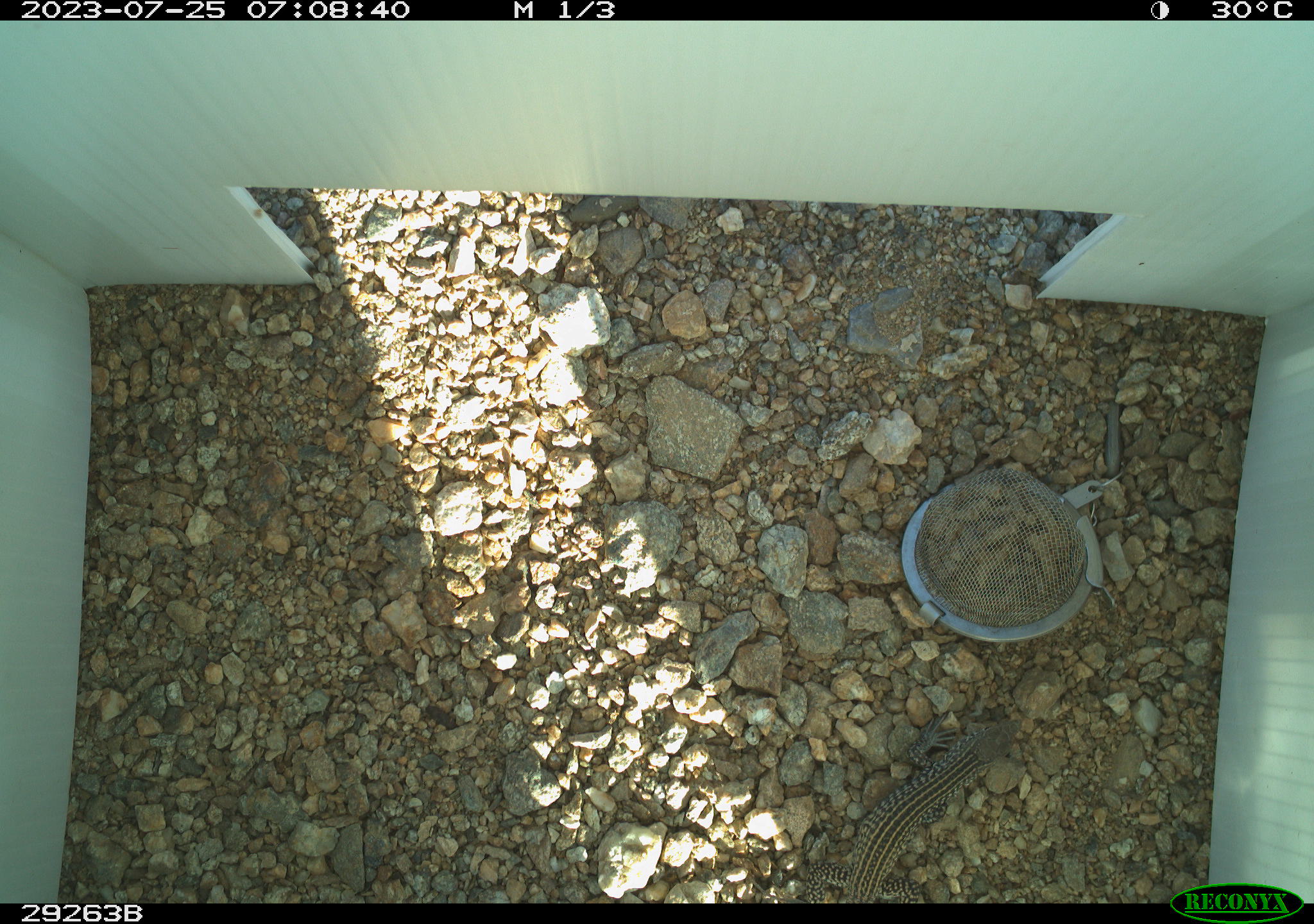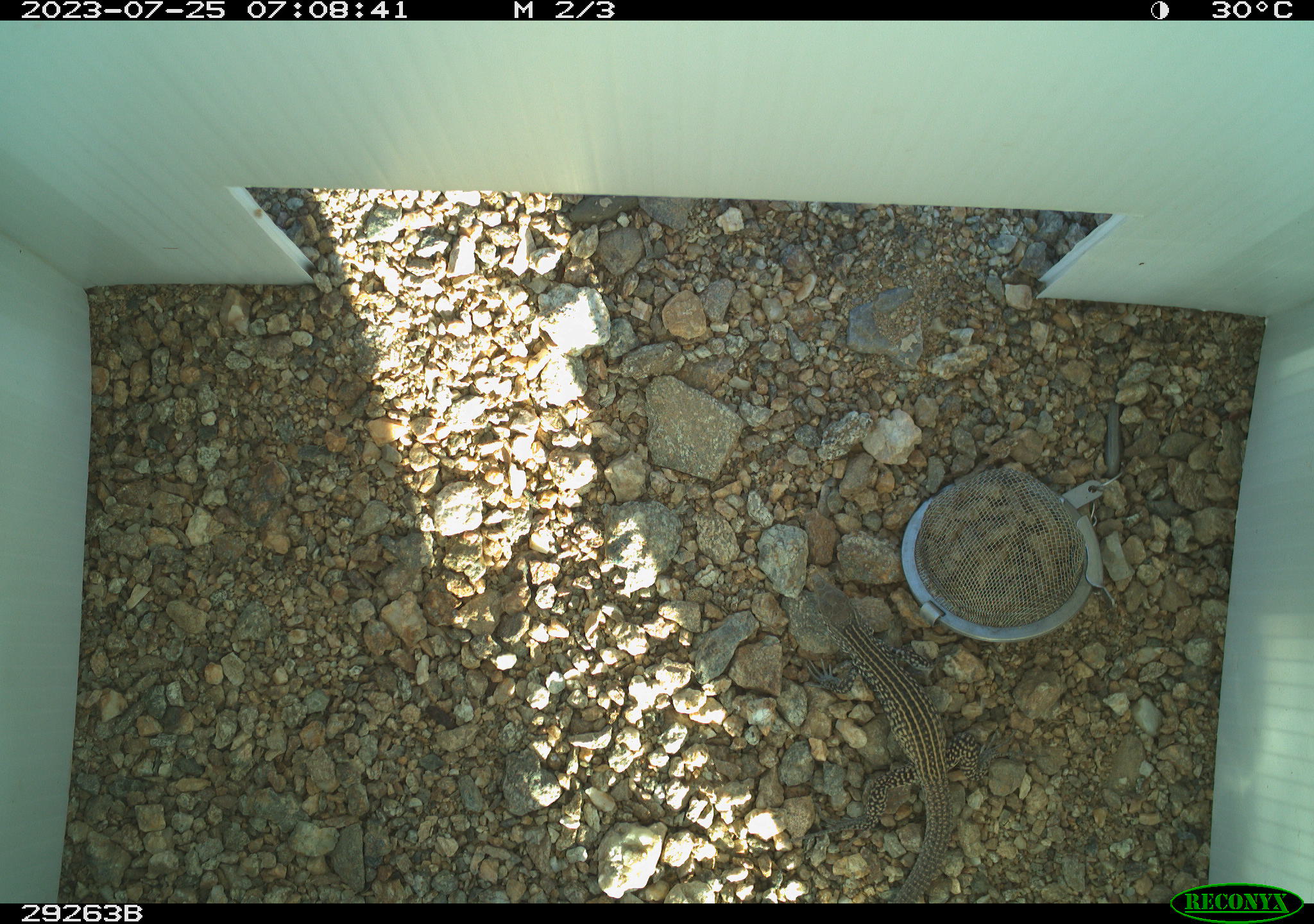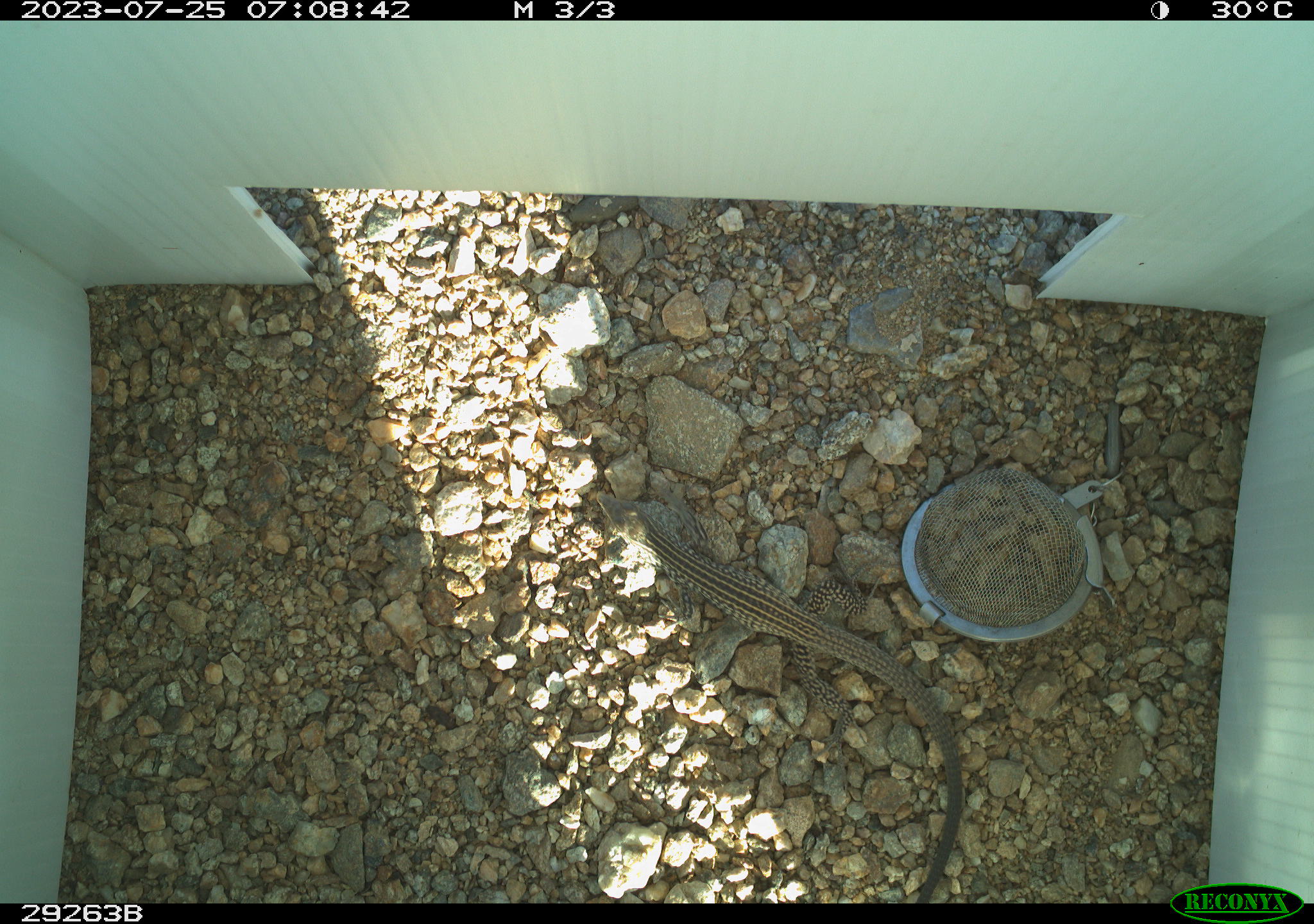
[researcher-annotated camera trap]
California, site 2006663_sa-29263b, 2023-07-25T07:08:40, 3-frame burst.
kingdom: Animalia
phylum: Chordata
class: Reptilia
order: Squamata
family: Teiidae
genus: Aspidoscelis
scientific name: Aspidoscelis tigris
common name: western whiptail